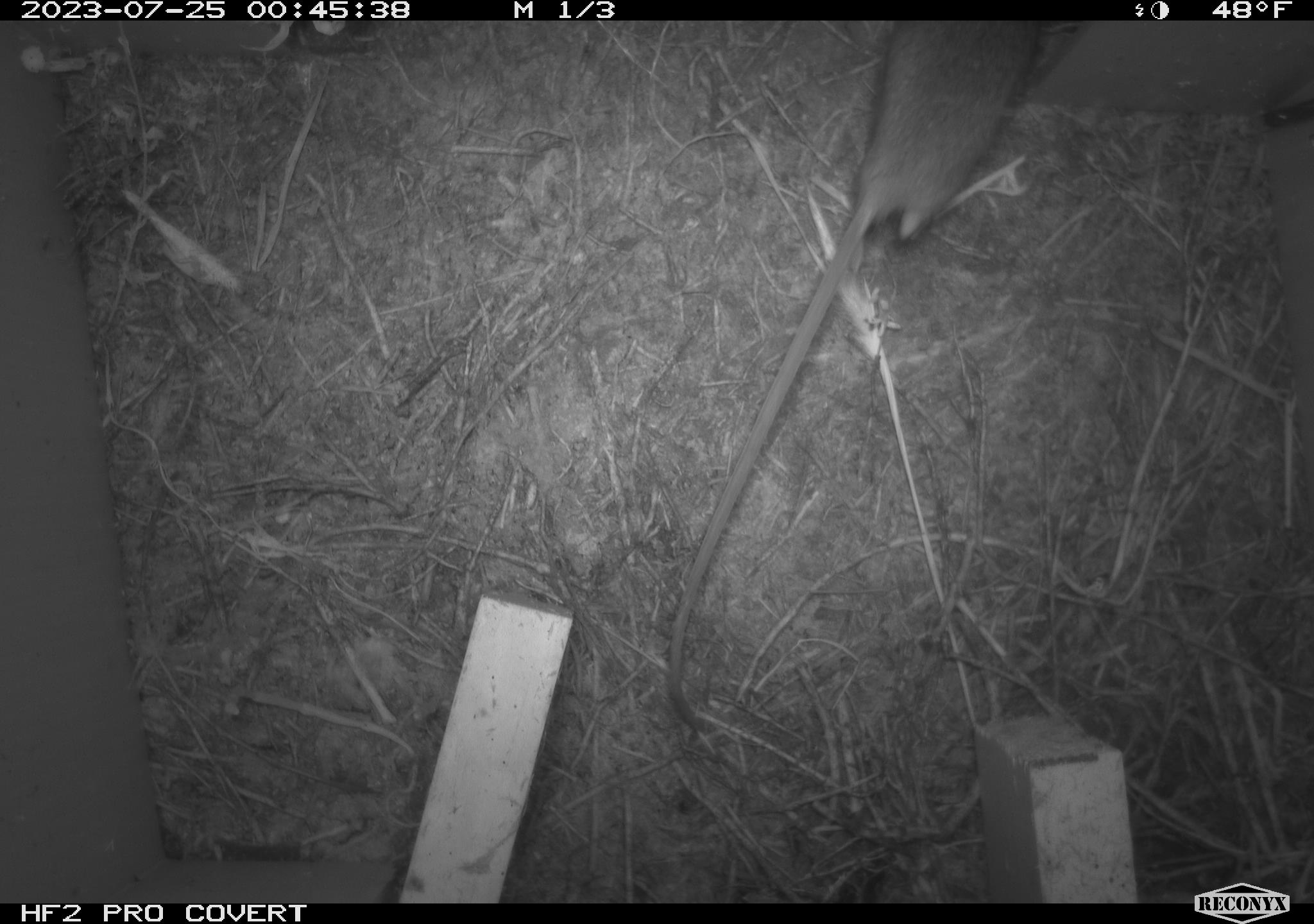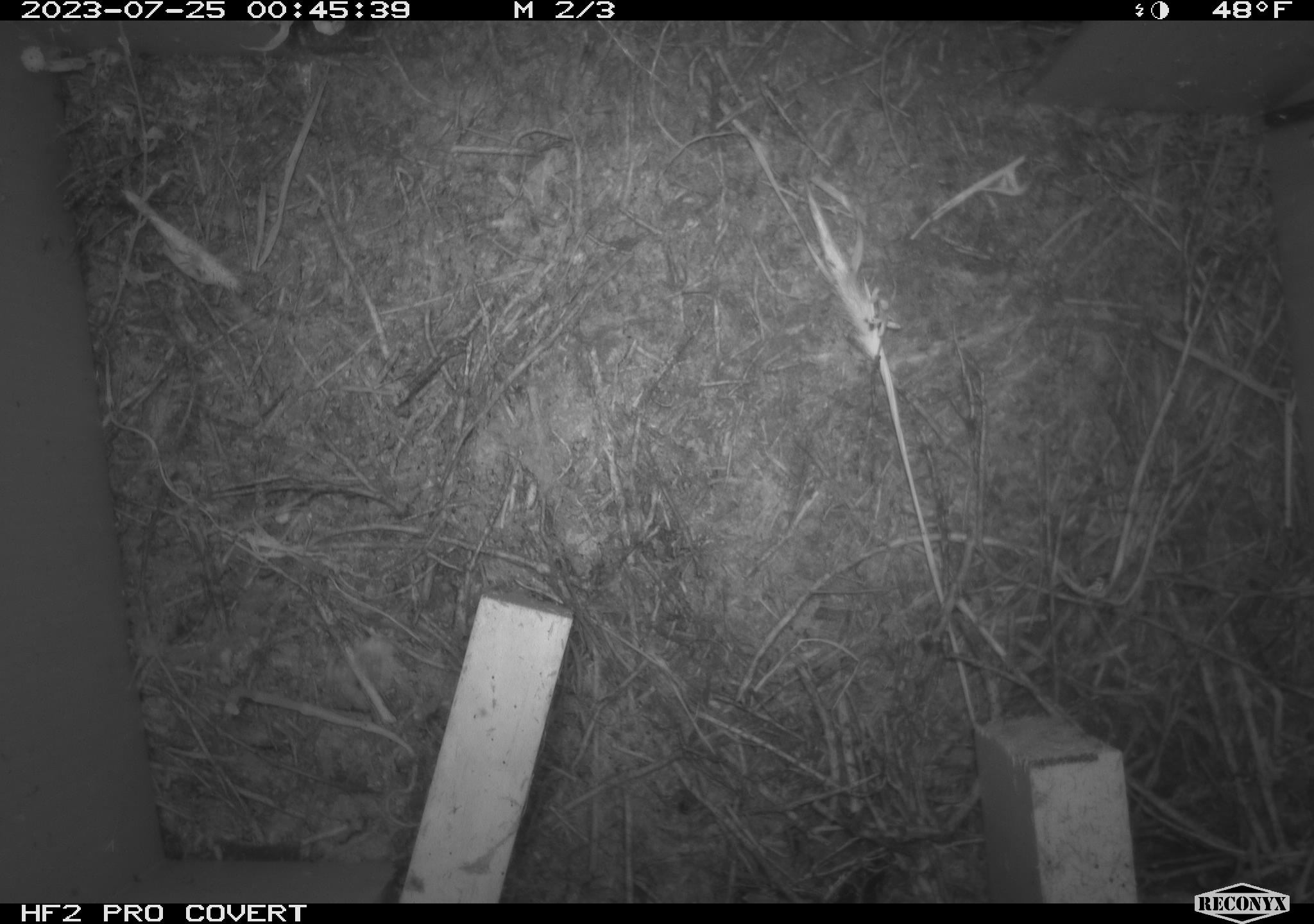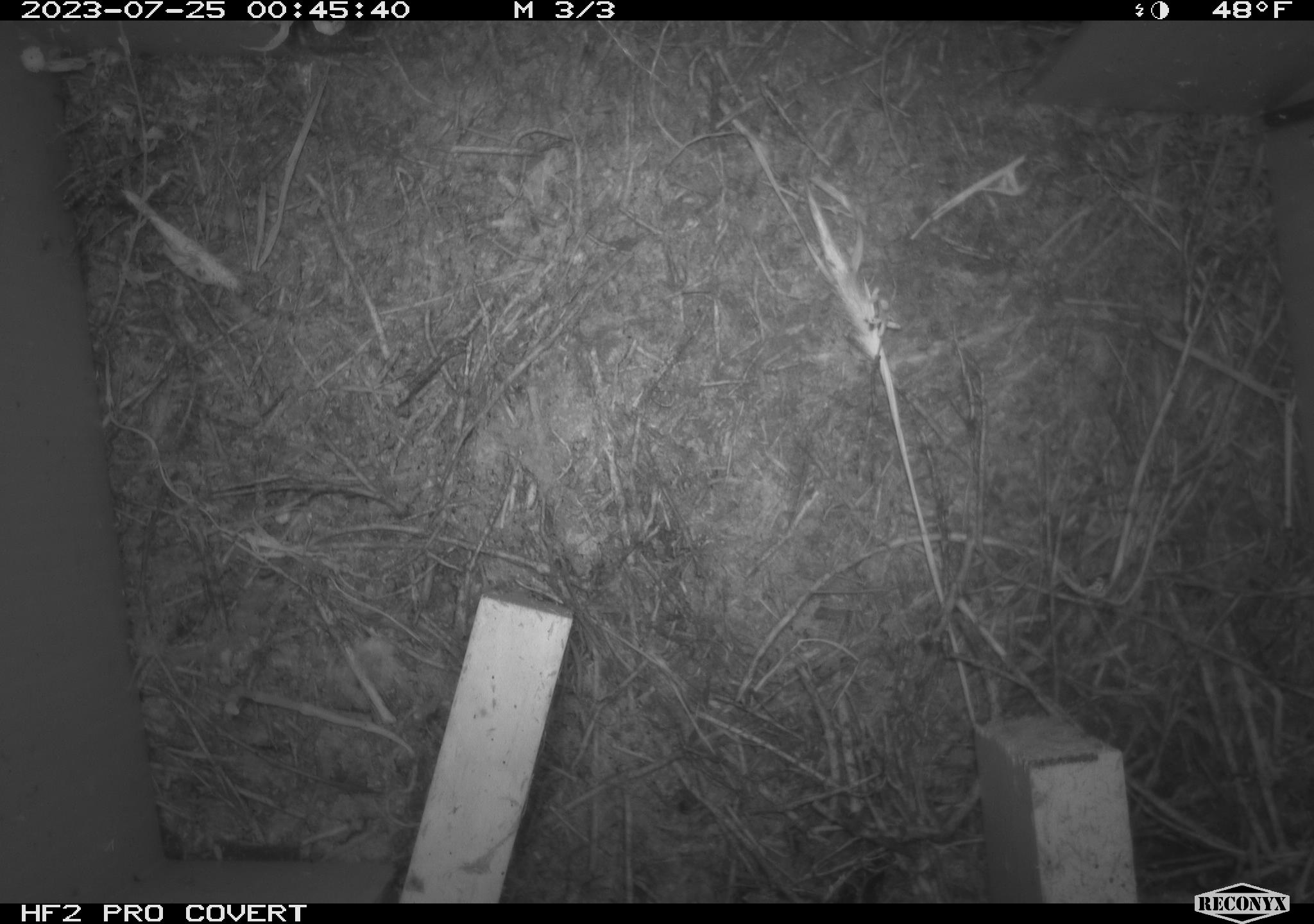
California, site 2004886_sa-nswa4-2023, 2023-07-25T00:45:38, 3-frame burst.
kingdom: Animalia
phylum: Chordata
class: Mammalia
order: Rodentia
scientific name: Rodentia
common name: mouse species